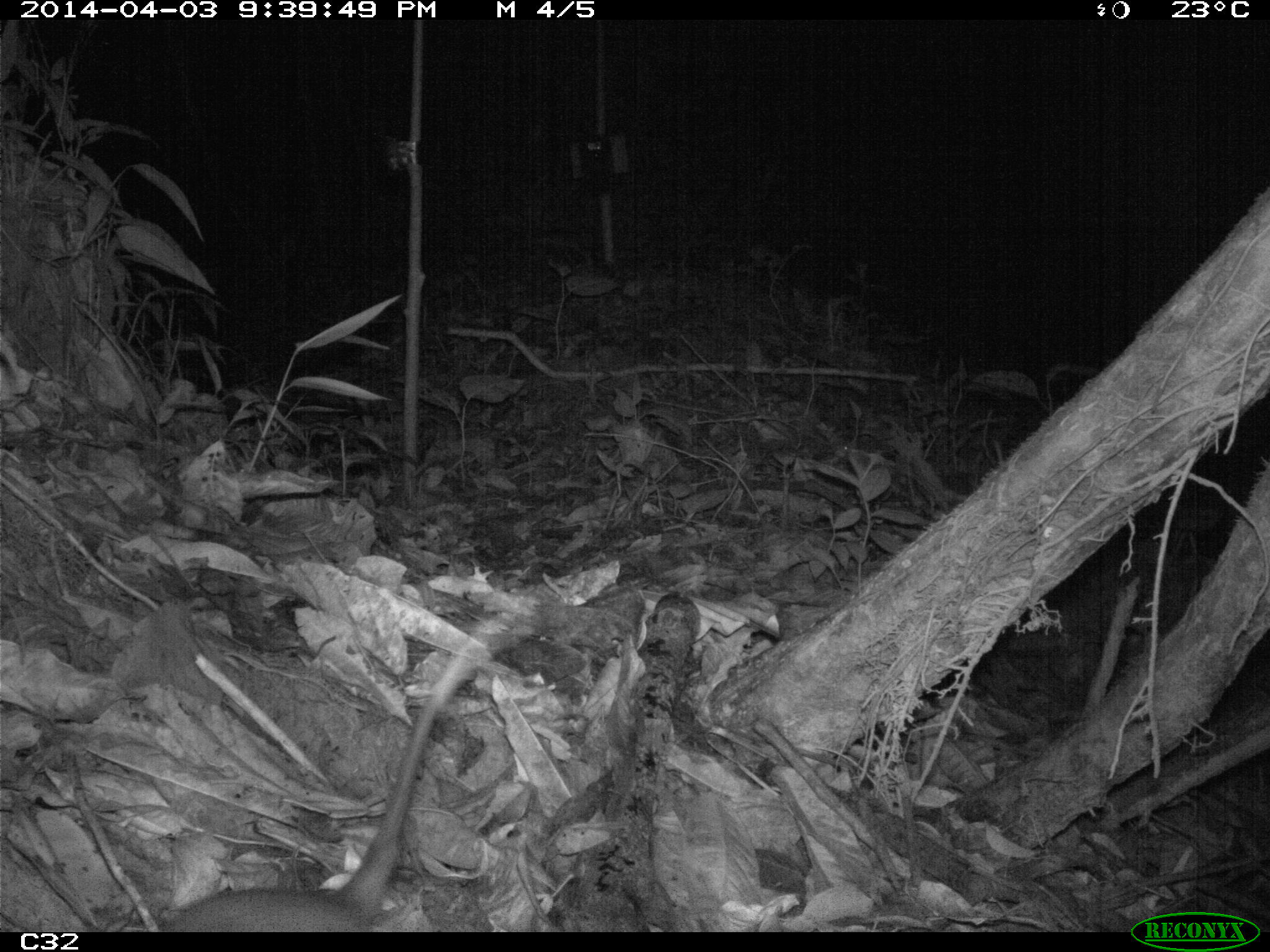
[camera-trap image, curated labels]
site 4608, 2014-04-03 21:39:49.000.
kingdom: Animalia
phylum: Chordata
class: Mammalia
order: Didelphimorphia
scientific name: Didelphimorphia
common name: opossum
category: unknown opossum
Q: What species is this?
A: Unknown opossum (opossum) (Didelphimorphia).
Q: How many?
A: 1.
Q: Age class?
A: Adult.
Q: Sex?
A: Female.